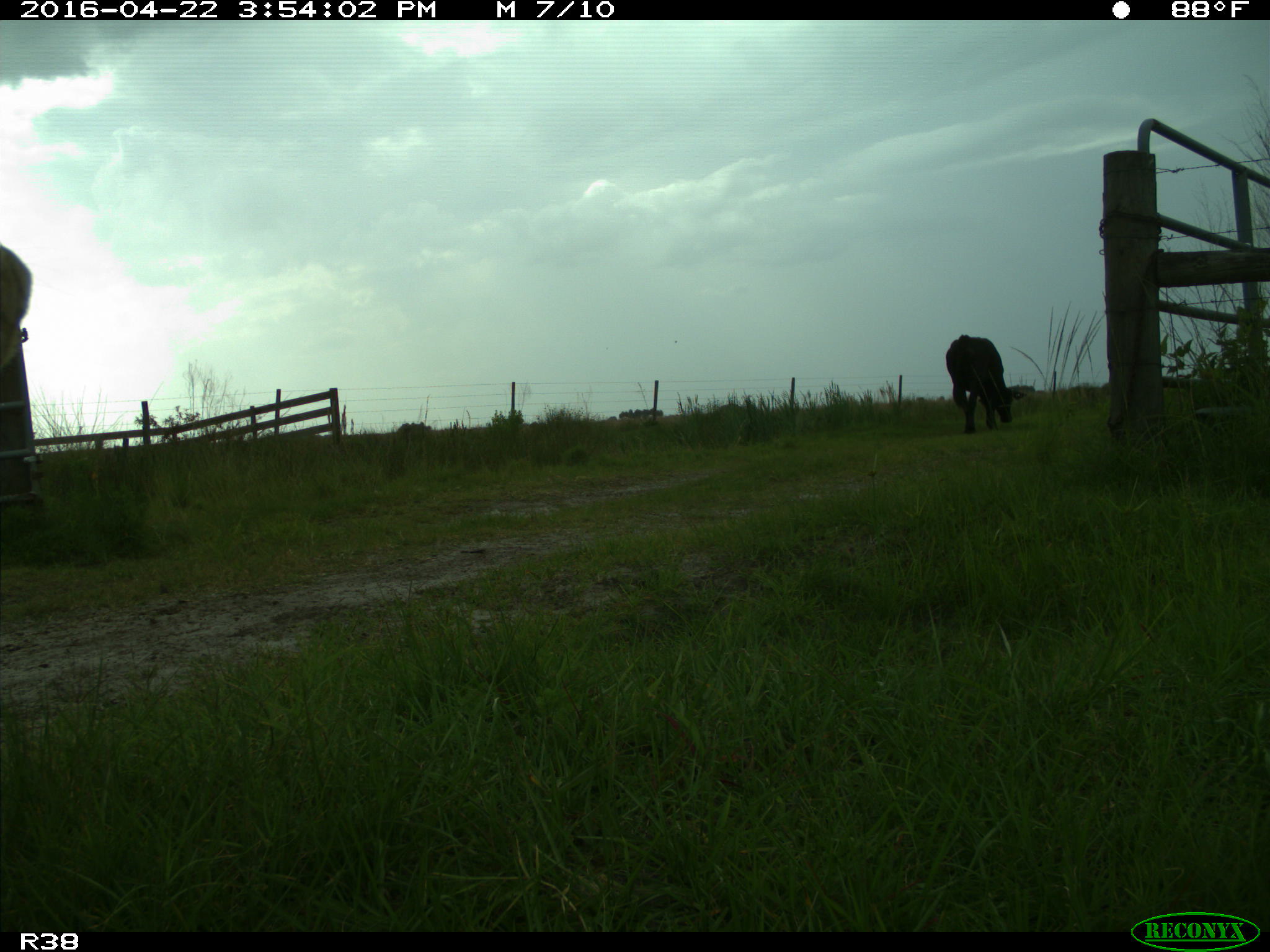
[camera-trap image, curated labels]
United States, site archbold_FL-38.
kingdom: Animalia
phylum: Chordata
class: Mammalia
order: Artiodactyla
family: Bovidae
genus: Bos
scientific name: Bos taurus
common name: domestic cow